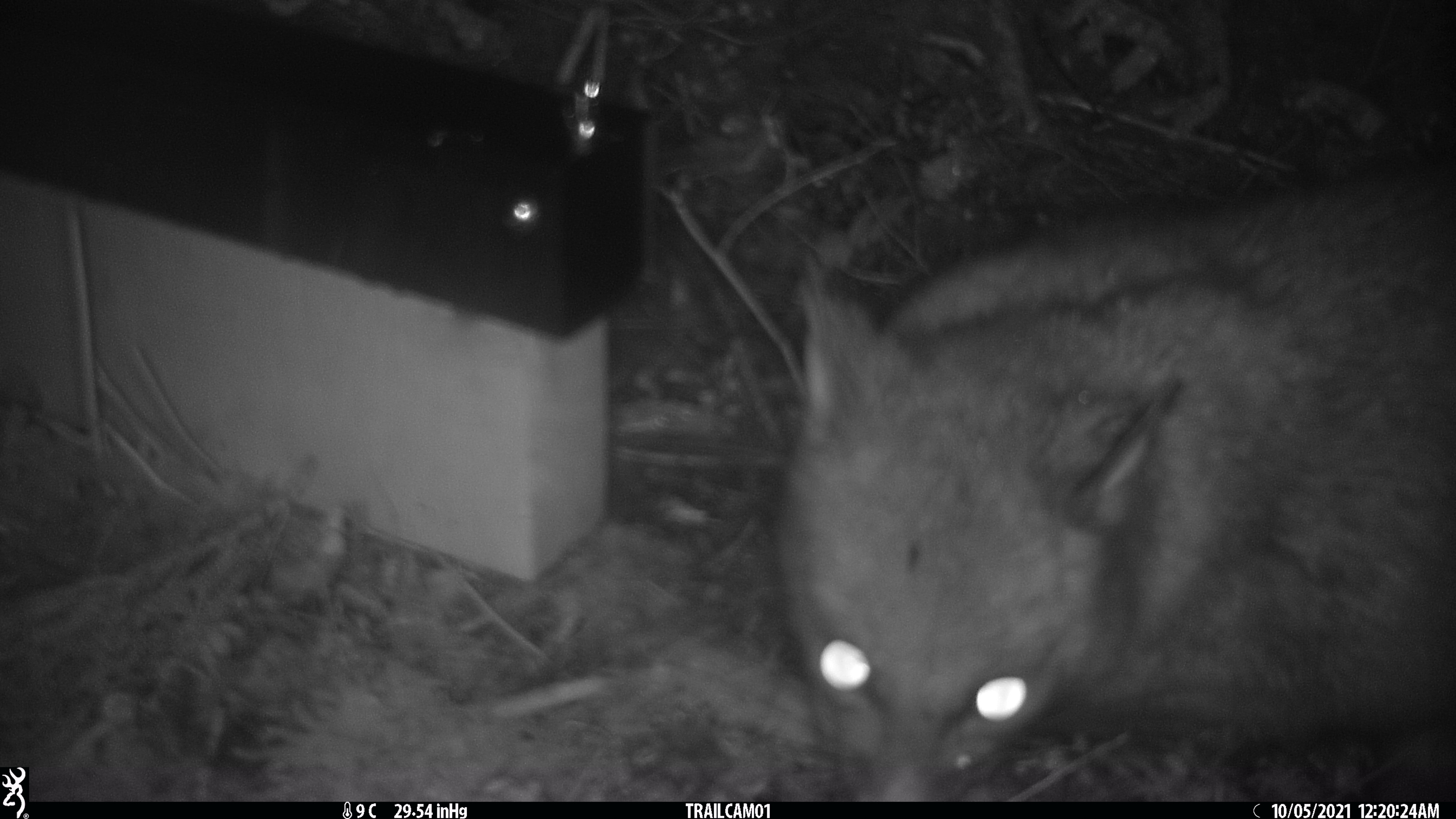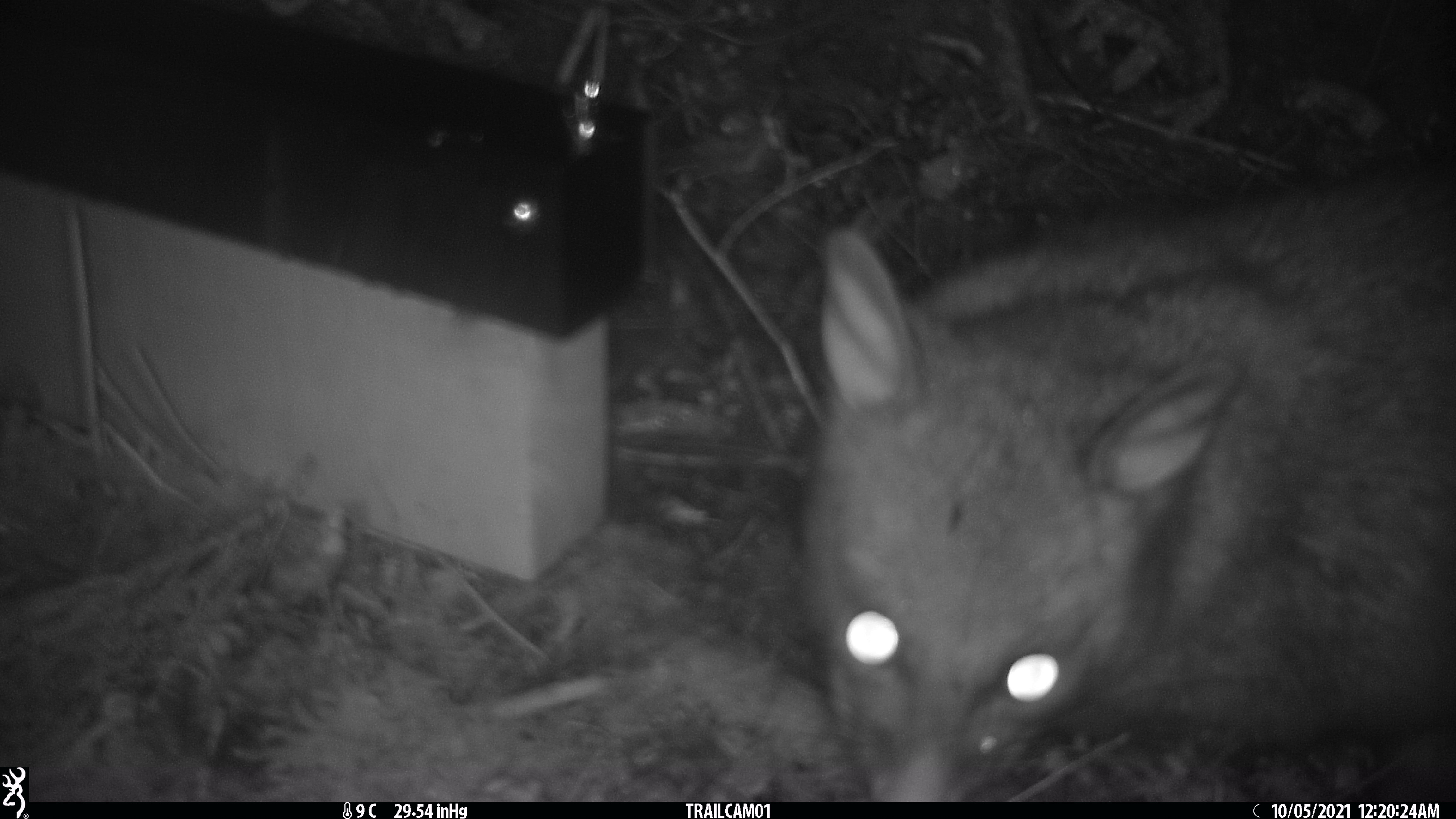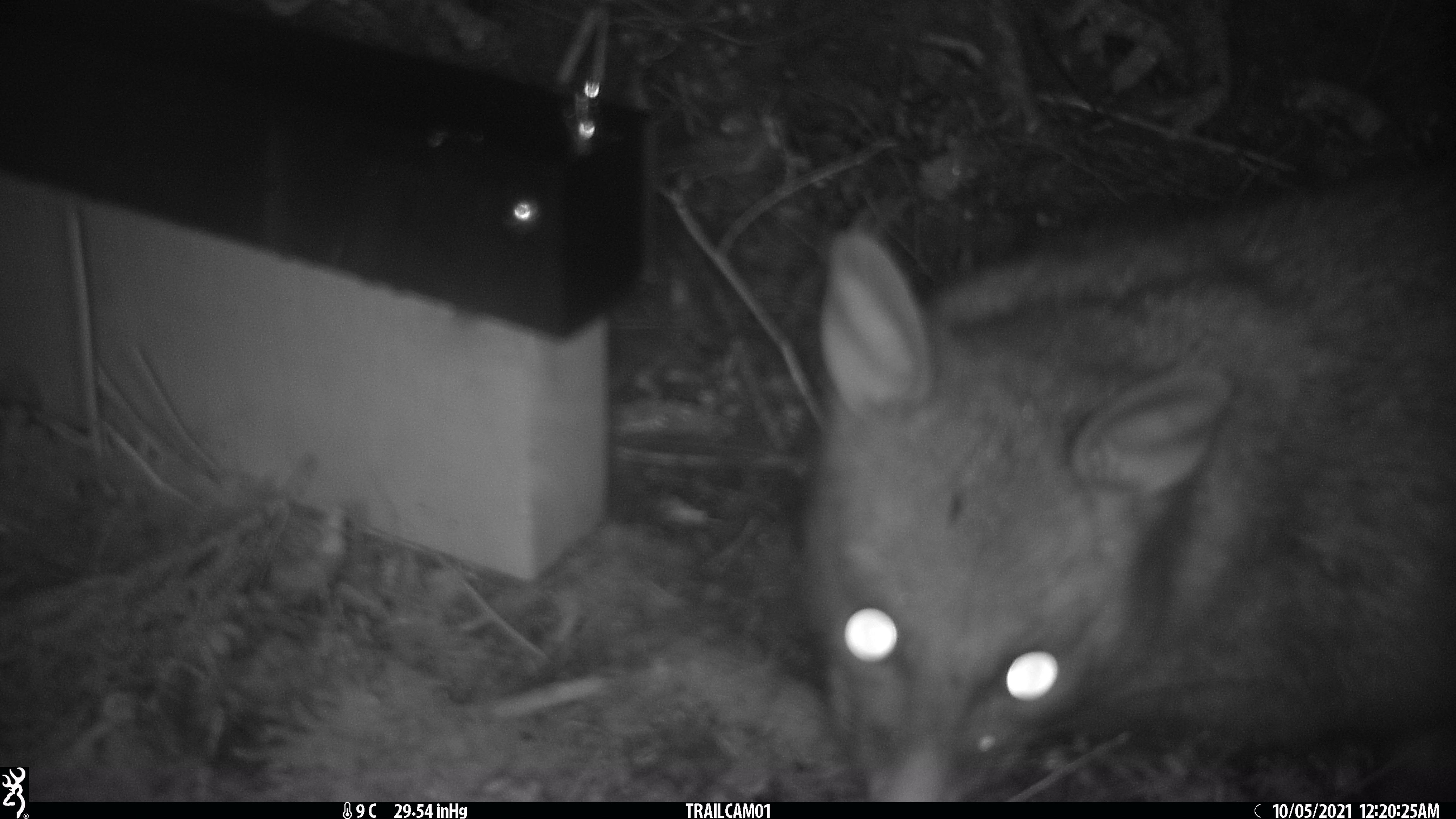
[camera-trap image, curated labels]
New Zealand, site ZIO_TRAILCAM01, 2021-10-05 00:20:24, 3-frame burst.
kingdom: Animalia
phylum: Chordata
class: Mammalia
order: Diprotodontia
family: Phalangeridae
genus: Trichosurus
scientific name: Trichosurus vulpecula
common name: common brushtail possum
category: possum